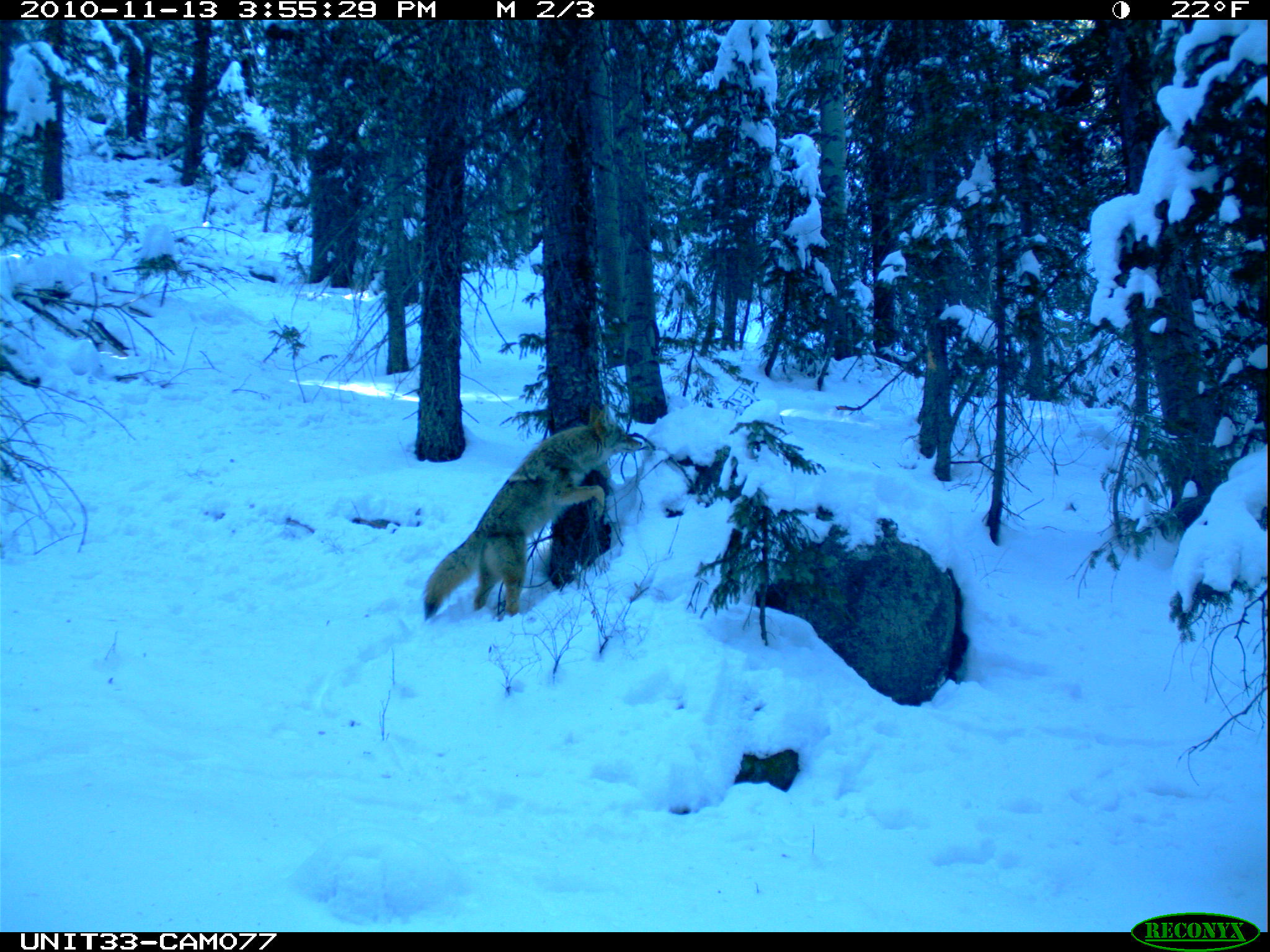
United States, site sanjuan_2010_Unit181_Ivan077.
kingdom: Animalia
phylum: Chordata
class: Mammalia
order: Carnivora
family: Canidae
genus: Canis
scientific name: Canis latrans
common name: coyote